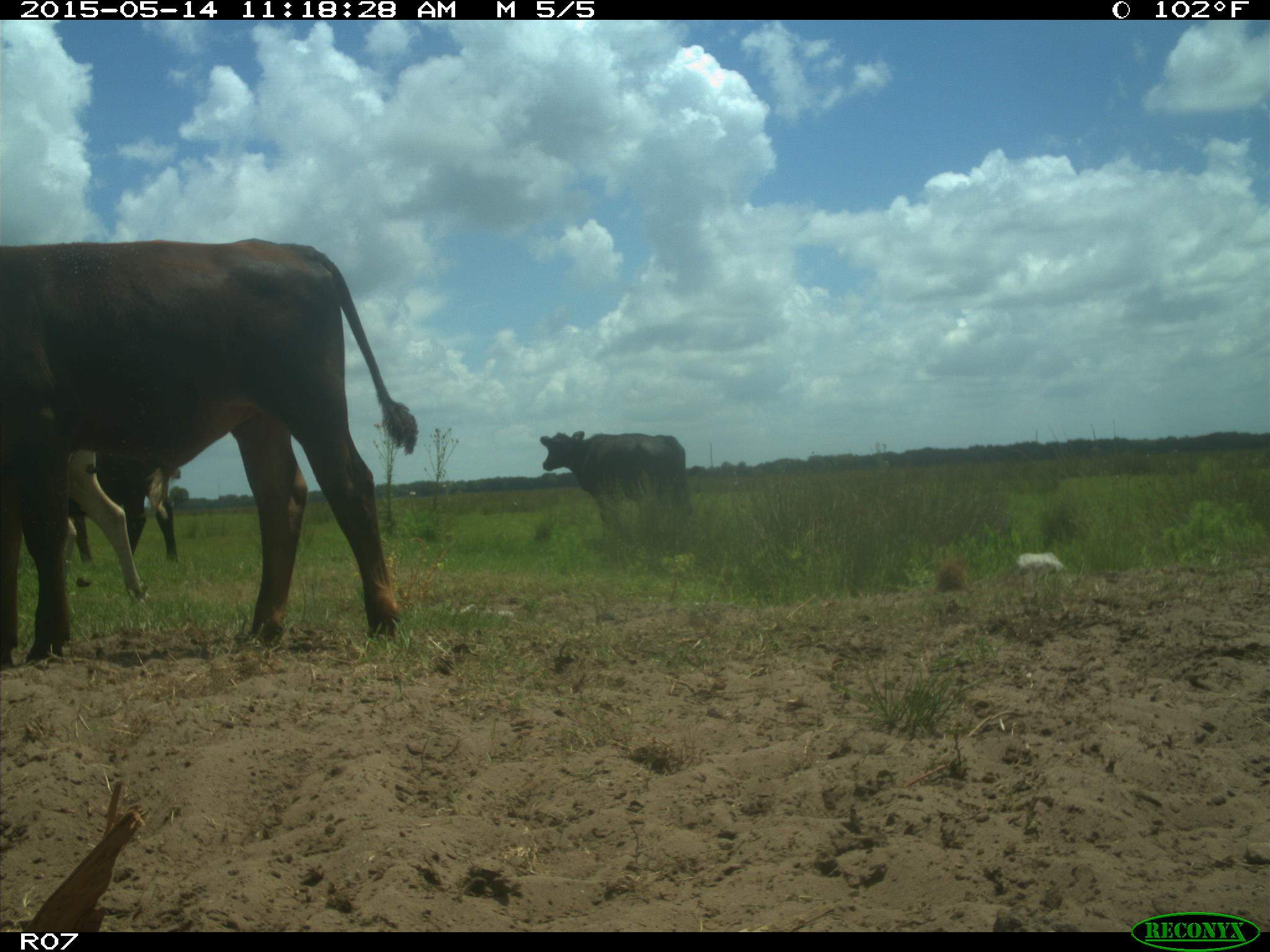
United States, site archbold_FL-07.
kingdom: Animalia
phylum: Chordata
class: Mammalia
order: Artiodactyla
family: Bovidae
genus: Bos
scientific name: Bos taurus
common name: domestic cow